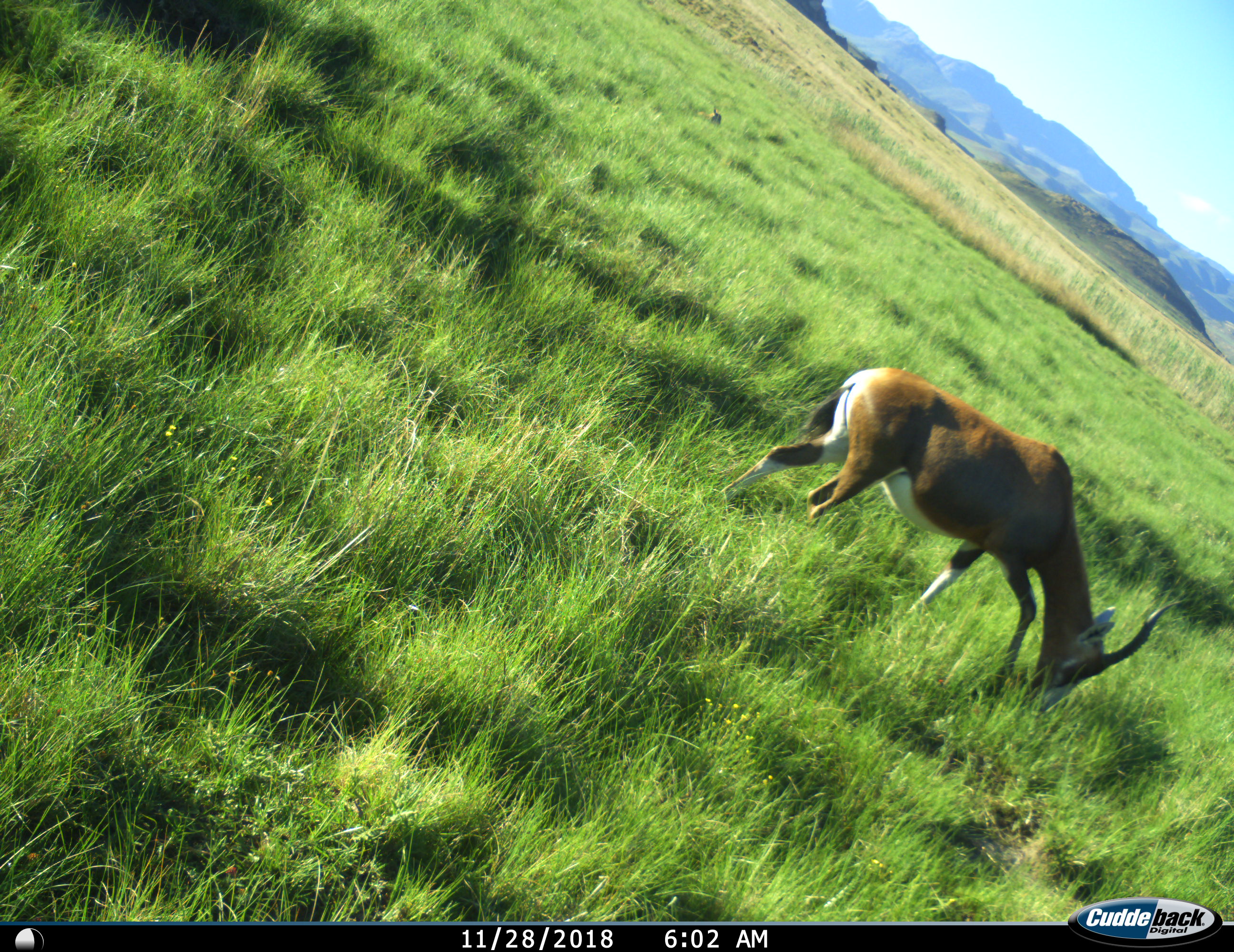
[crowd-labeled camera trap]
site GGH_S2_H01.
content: unidentified animal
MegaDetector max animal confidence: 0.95